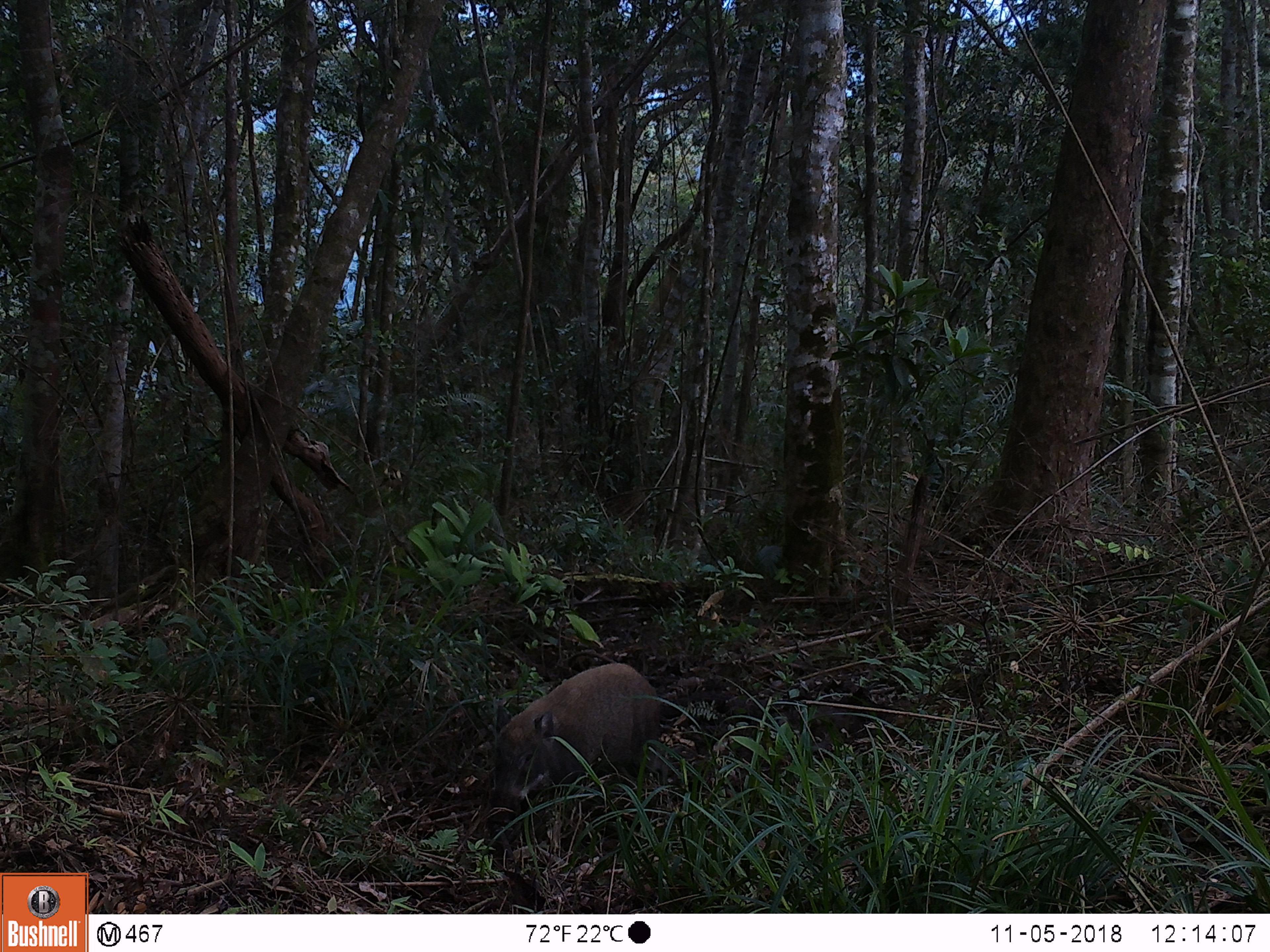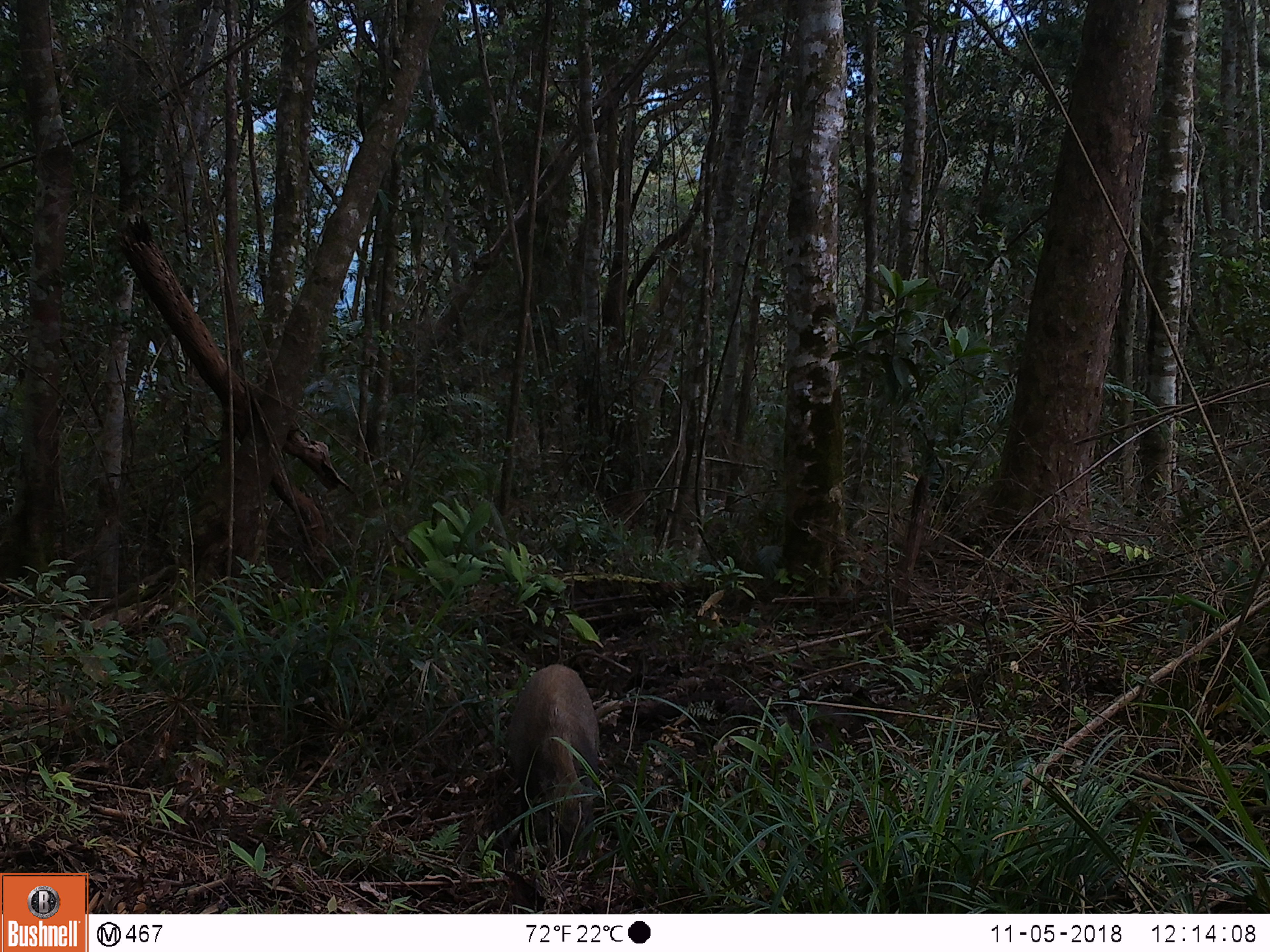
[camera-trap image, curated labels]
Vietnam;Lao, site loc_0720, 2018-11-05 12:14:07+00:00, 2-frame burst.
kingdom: Animalia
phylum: Chordata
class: Mammalia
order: Artiodactyla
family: Suidae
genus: Sus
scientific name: Sus scrofa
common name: eurasian wild pig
Eurasian wild pig (Sus scrofa). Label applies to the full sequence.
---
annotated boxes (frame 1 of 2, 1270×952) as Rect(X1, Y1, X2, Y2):
eurasian wild pig: Rect(484, 661, 670, 825)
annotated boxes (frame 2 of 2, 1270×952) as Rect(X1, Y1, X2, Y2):
eurasian wild pig: Rect(504, 662, 602, 873)